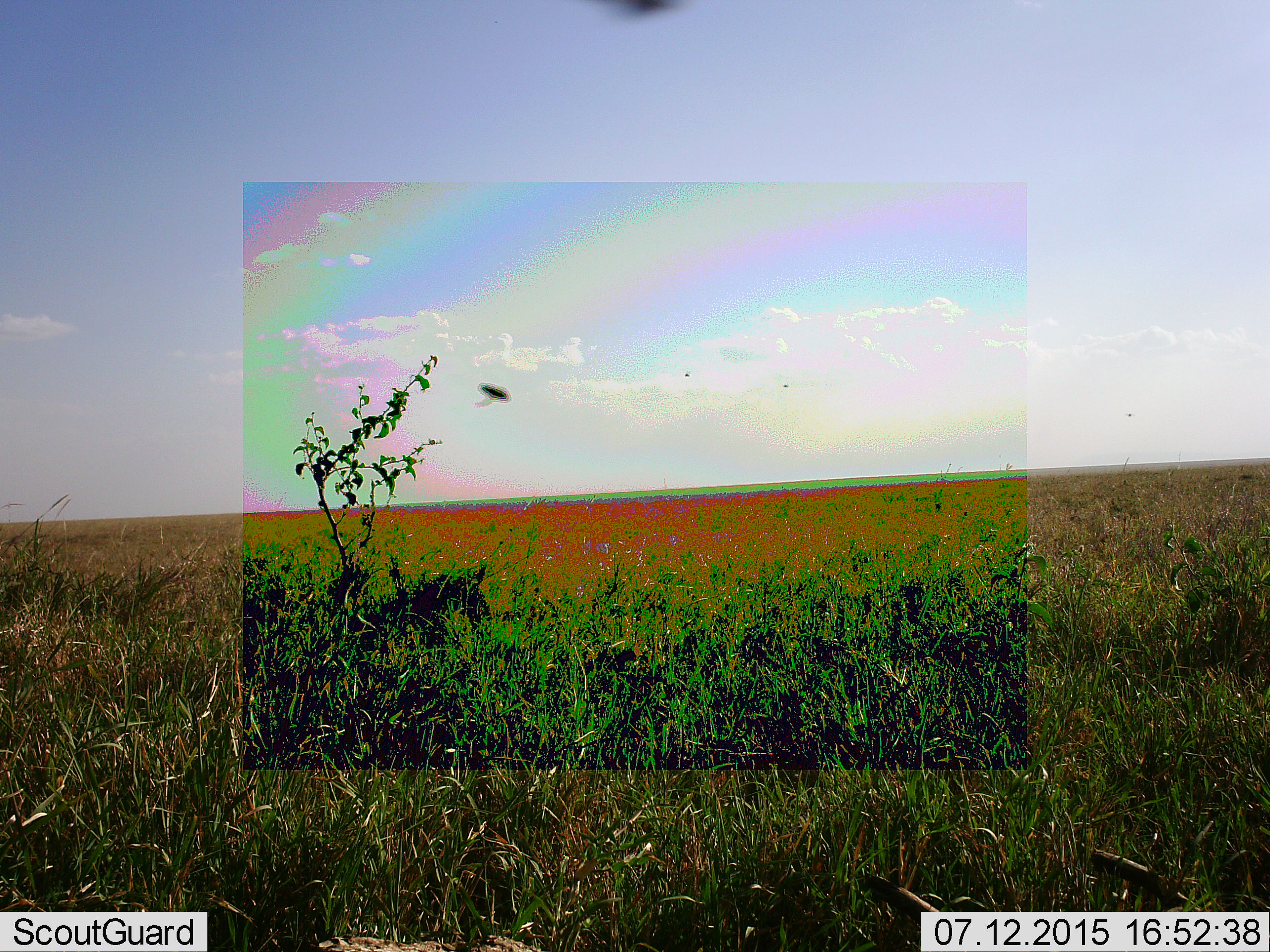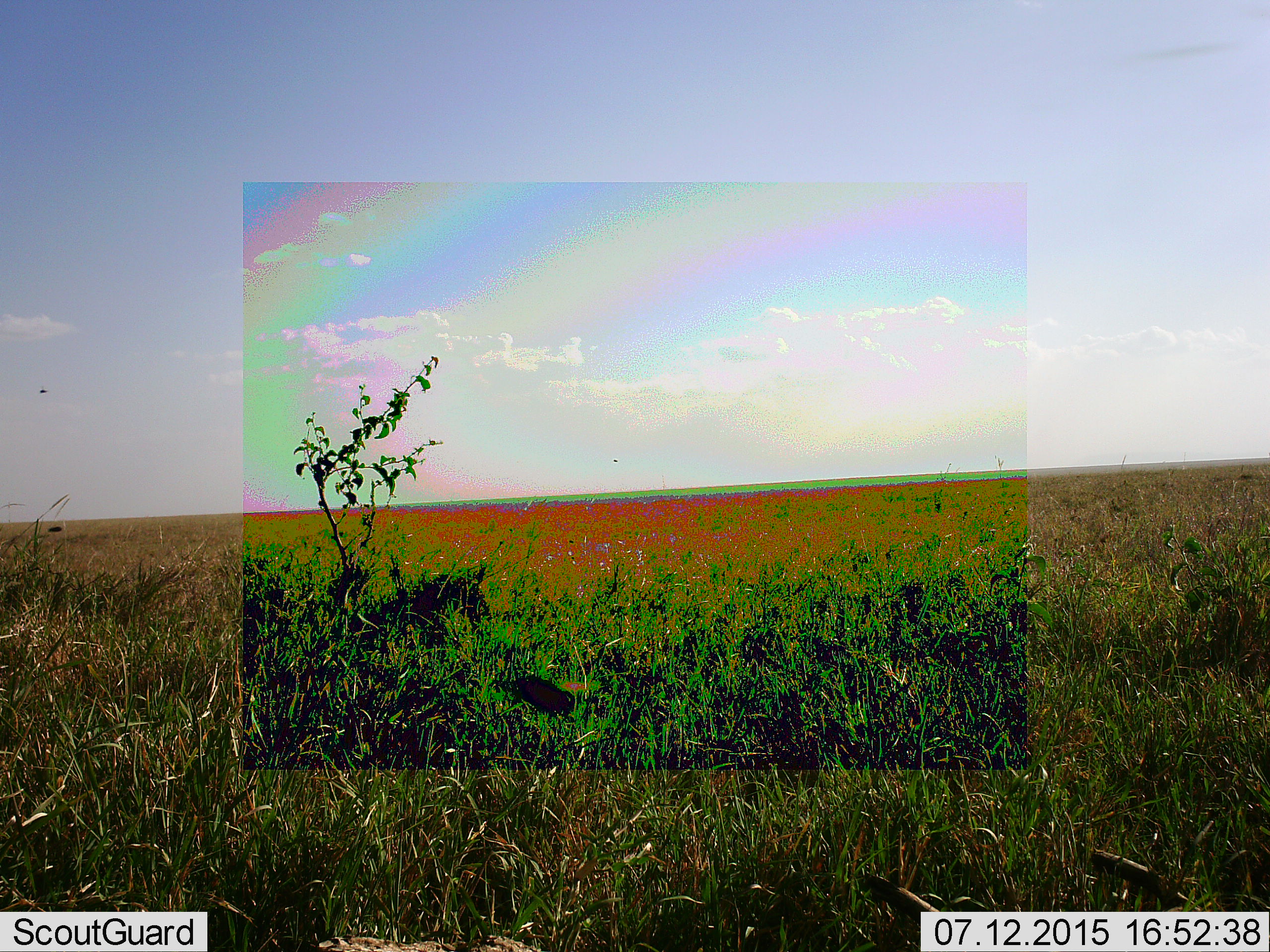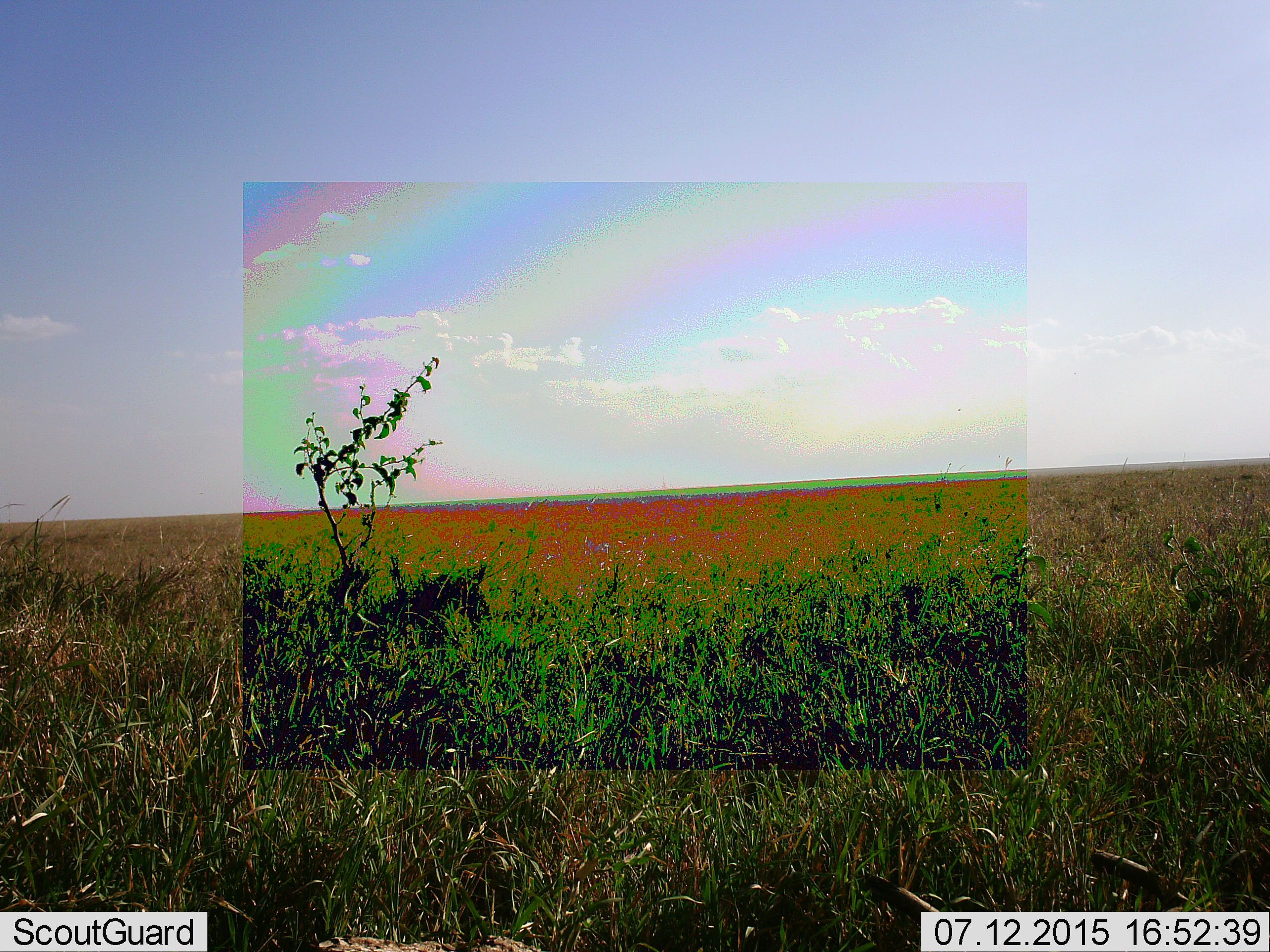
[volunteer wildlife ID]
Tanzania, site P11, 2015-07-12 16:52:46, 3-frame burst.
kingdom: Animalia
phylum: Arthropoda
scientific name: Arthropoda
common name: arthropods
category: insectspider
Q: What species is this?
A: Insectspider (arthropods) (Arthropoda).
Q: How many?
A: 4.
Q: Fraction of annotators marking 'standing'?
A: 0%.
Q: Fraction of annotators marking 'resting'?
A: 0%.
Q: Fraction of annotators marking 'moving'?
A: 100%.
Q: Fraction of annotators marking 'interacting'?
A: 0%.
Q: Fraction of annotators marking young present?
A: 0%.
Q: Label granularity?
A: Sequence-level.